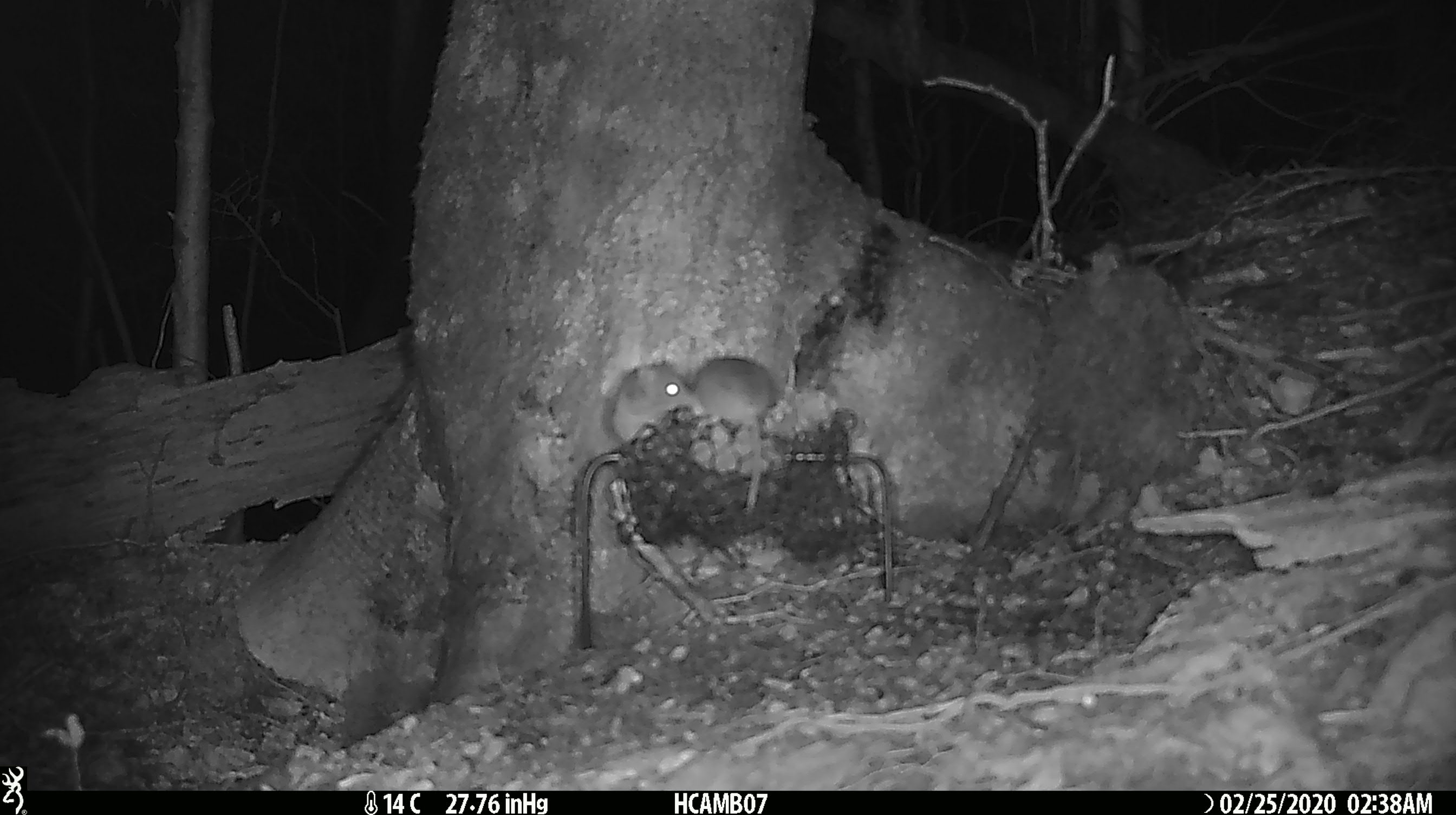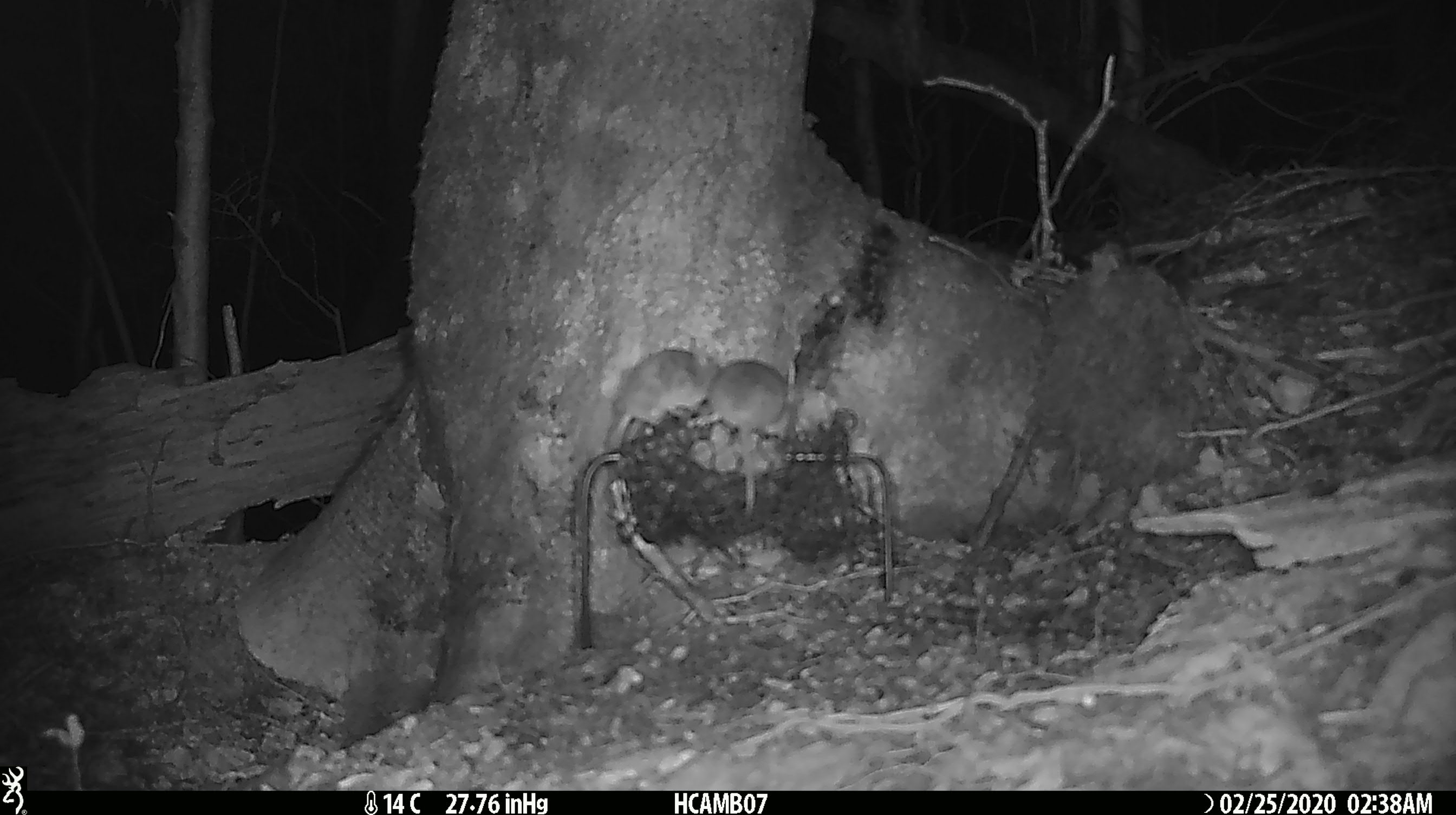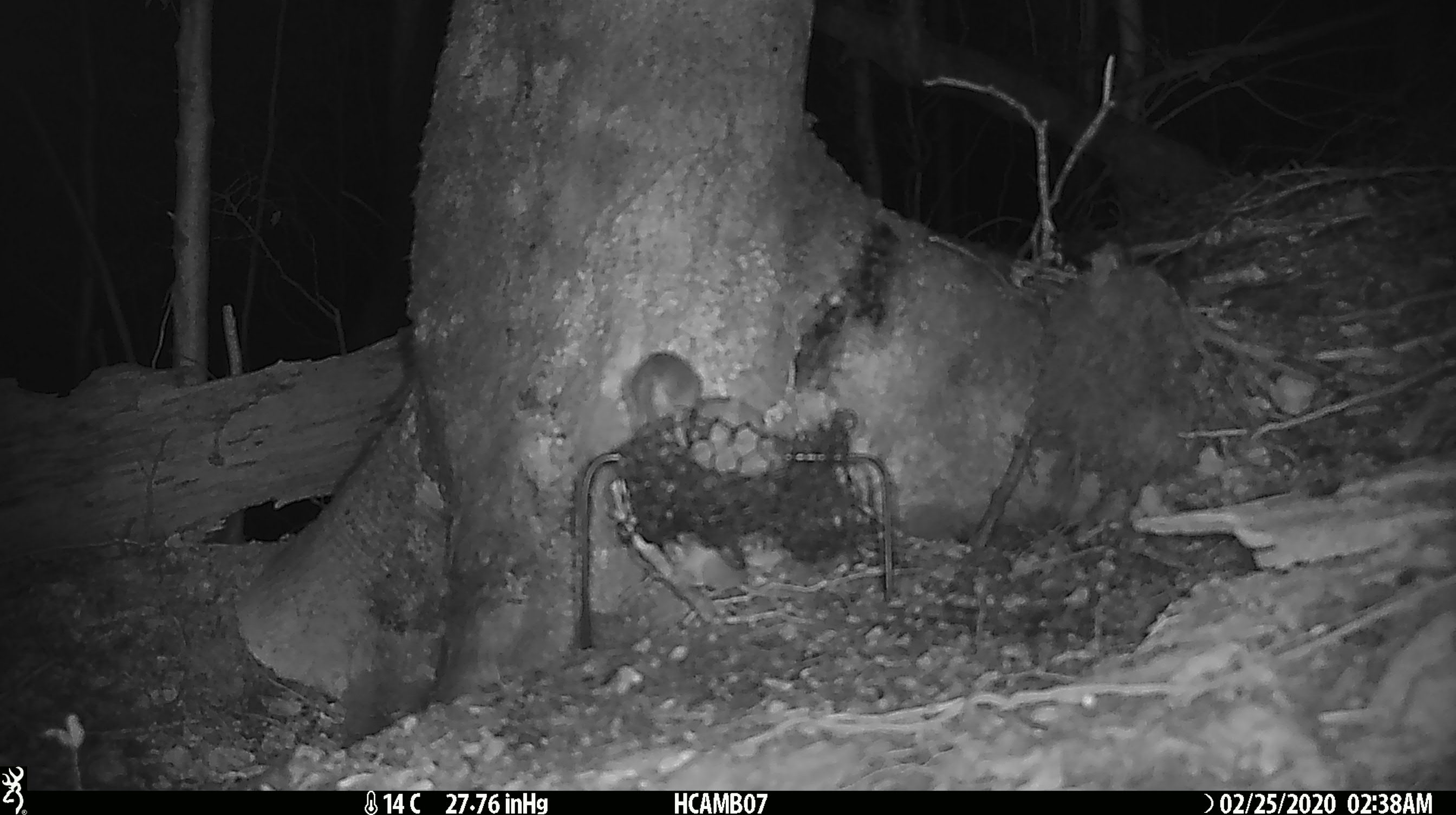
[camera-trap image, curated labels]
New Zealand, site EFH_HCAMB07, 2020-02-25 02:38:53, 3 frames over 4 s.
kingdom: Animalia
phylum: Chordata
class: Mammalia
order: Rodentia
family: Muridae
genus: Mus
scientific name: Mus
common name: mouse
Mouse (Mus).